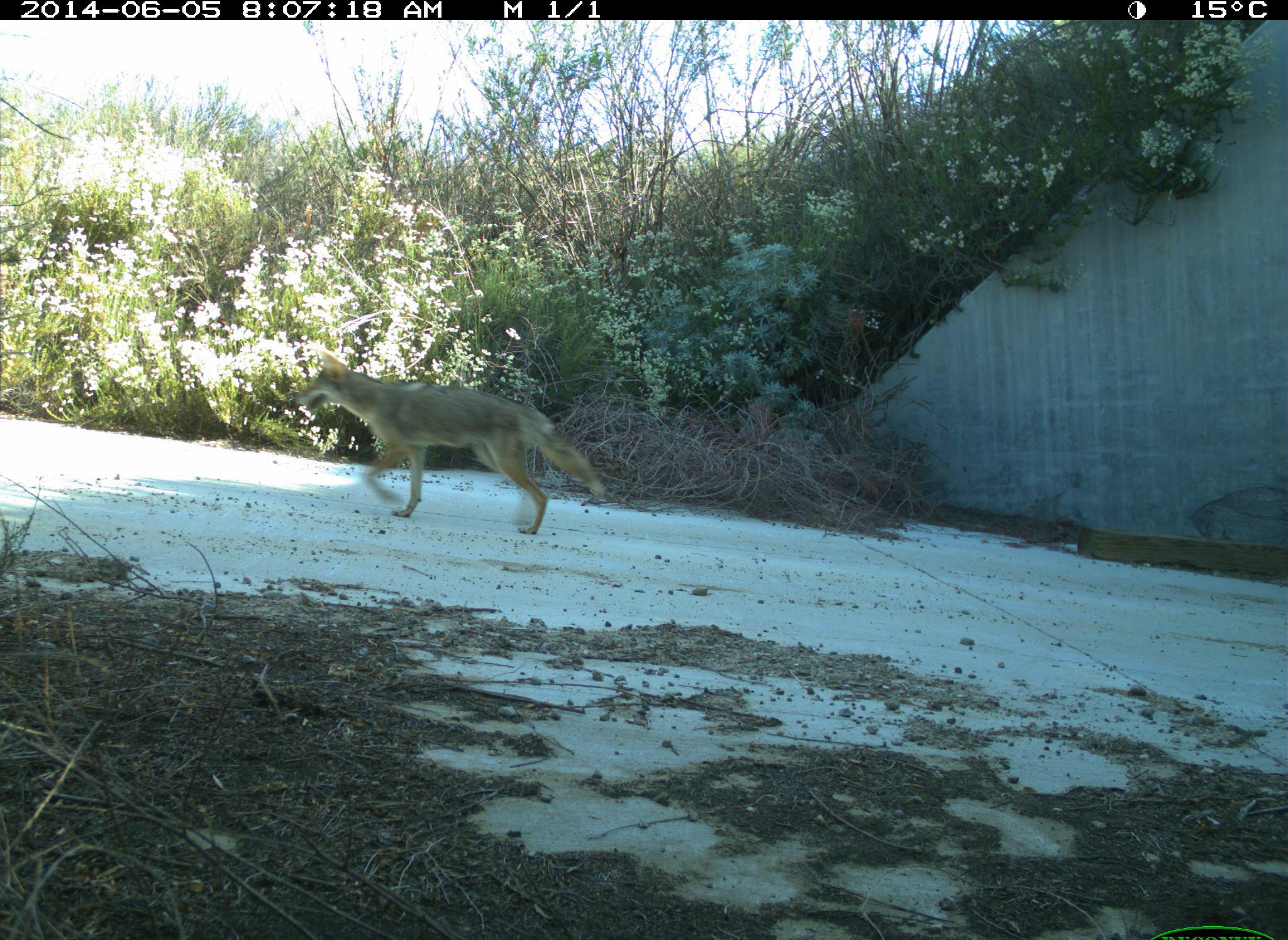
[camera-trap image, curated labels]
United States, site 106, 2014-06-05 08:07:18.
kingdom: Animalia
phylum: Chordata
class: Mammalia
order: Carnivora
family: Canidae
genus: Canis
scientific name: Canis latrans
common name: coyote